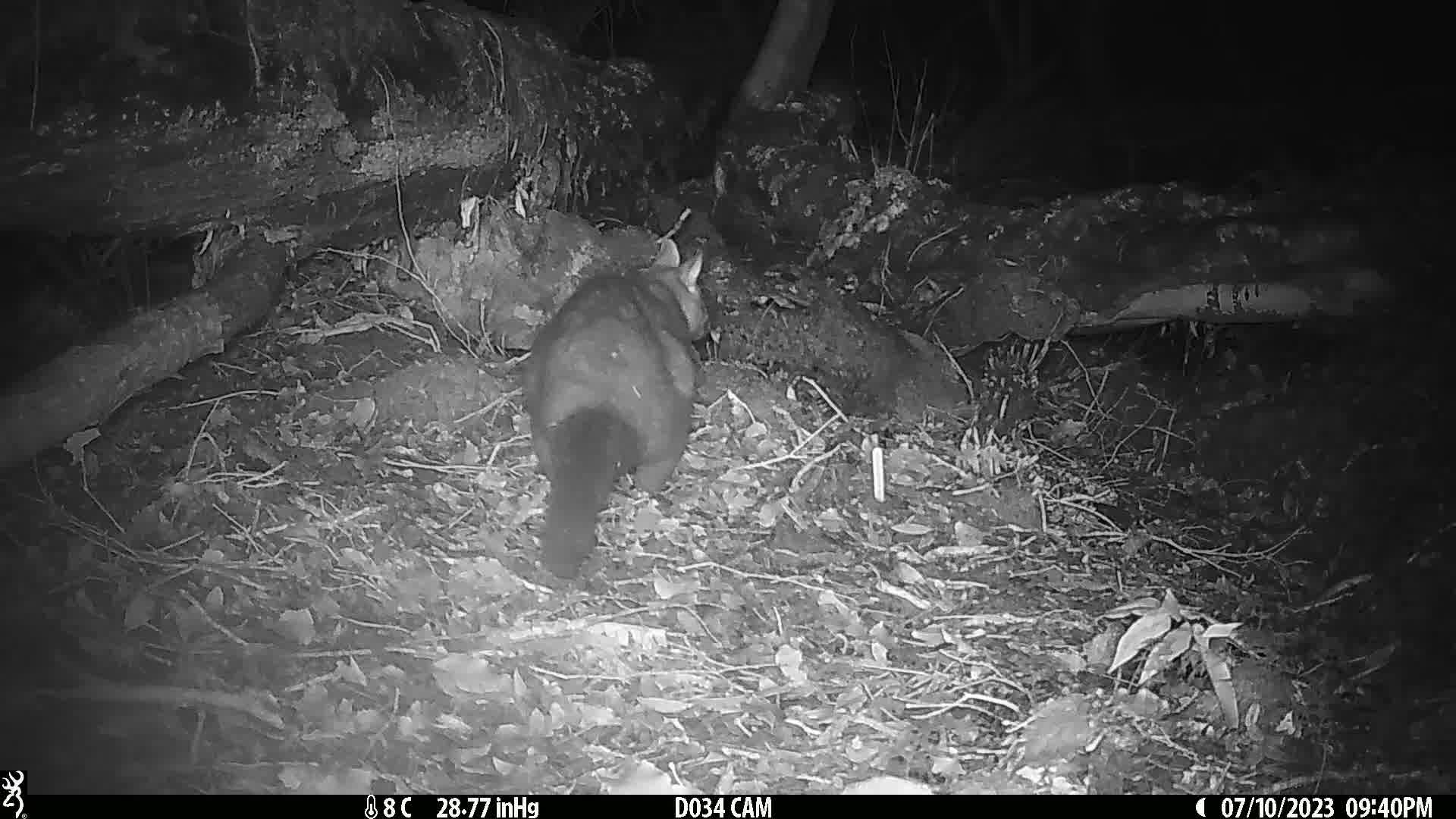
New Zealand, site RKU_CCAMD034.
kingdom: Animalia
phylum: Chordata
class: Mammalia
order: Diprotodontia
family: Phalangeridae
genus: Trichosurus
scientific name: Trichosurus vulpecula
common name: common brushtail possum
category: possum